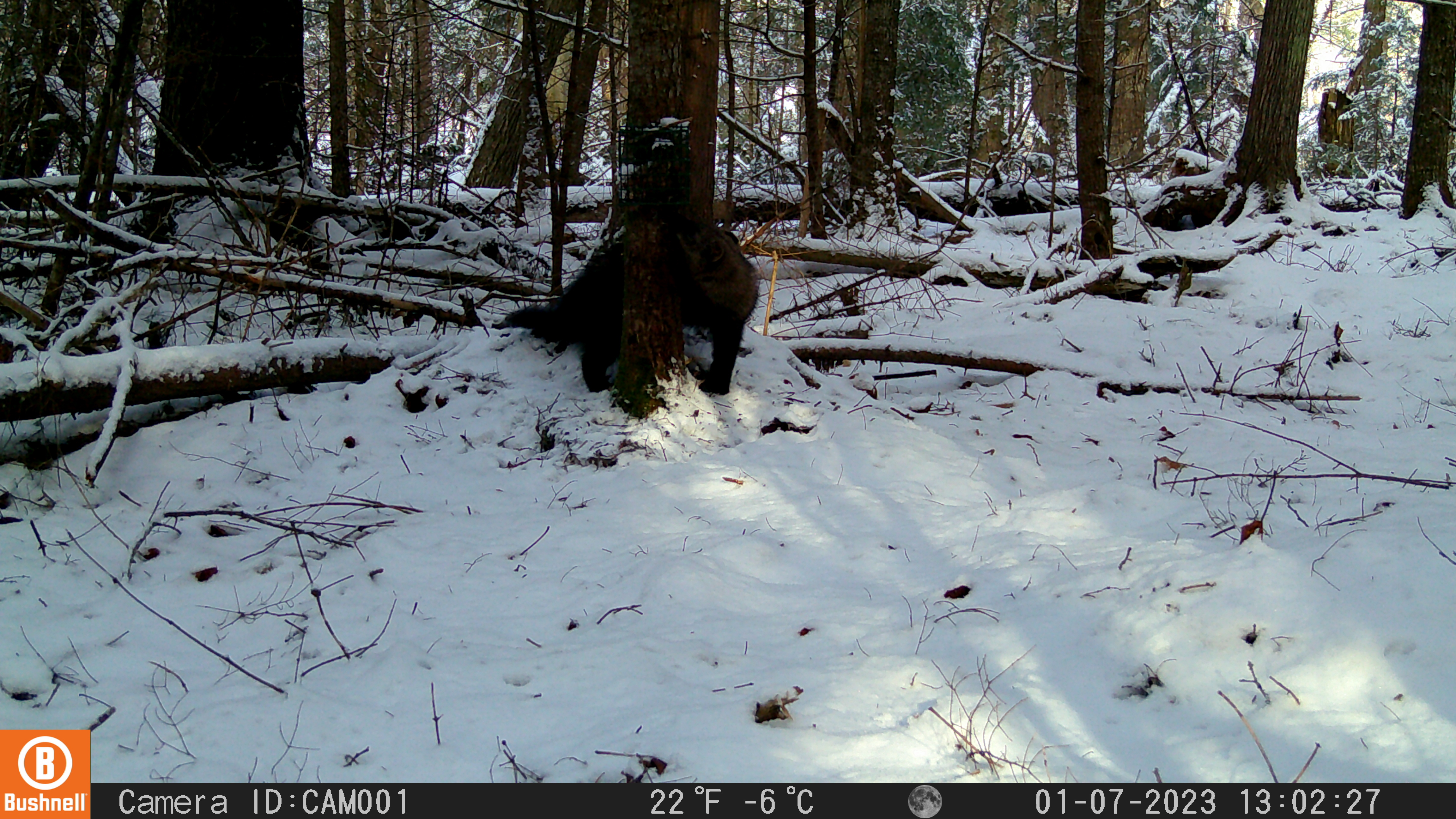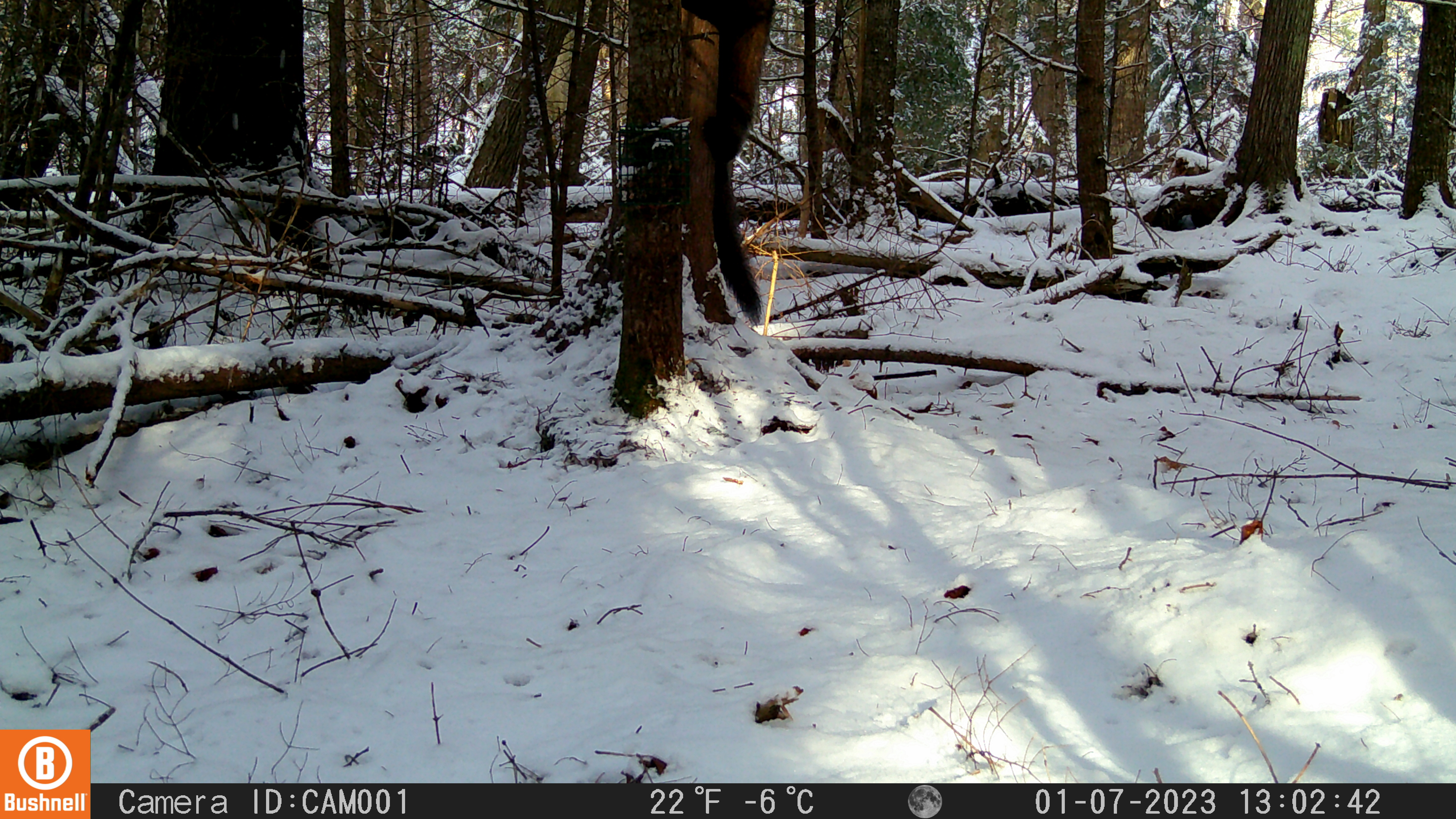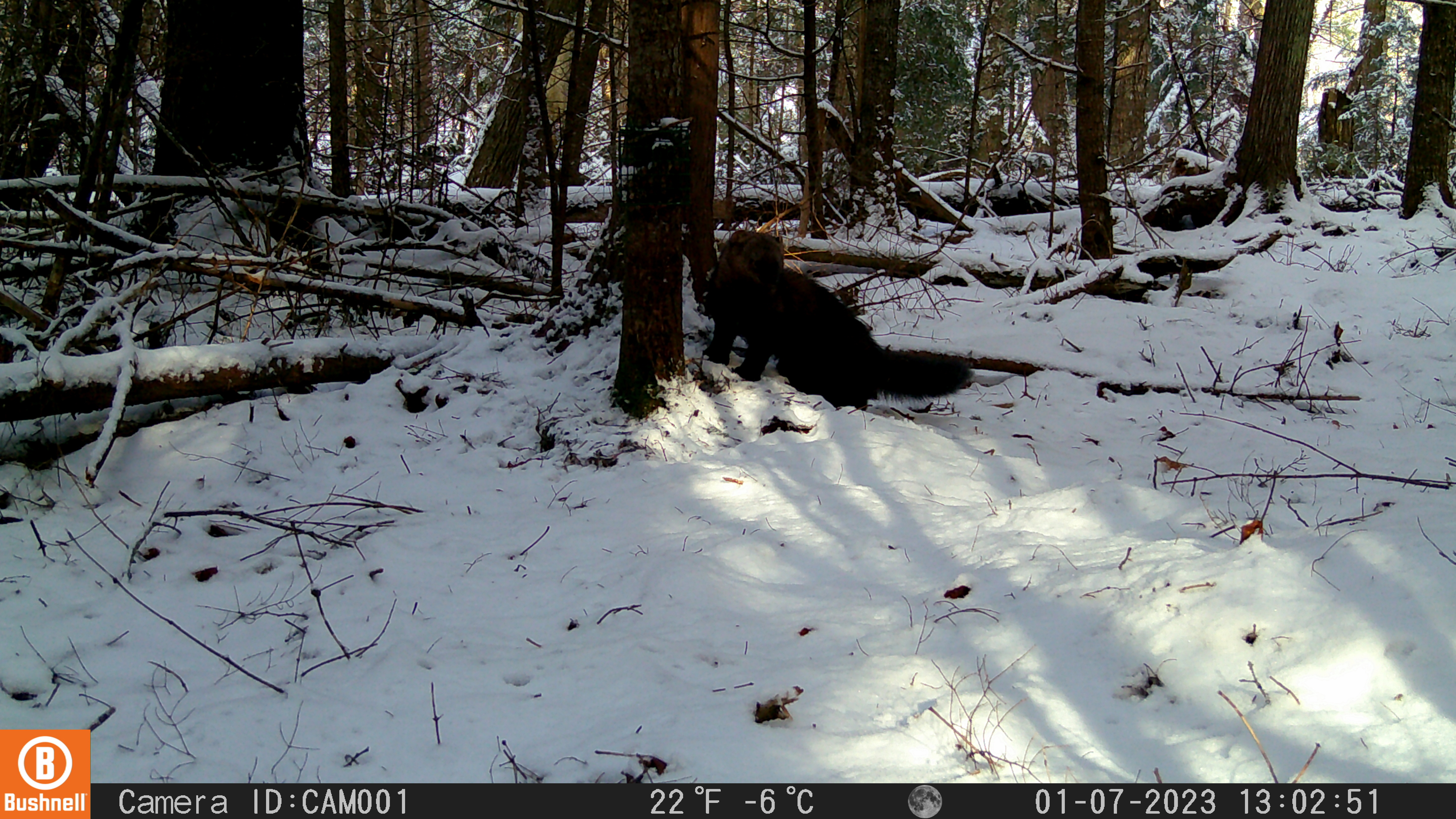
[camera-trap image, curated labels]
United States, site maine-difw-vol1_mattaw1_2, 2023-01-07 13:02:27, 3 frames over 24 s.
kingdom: Animalia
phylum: Chordata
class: Mammalia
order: Carnivora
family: Mustelidae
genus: Pekania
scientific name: Pekania pennanti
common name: fisher